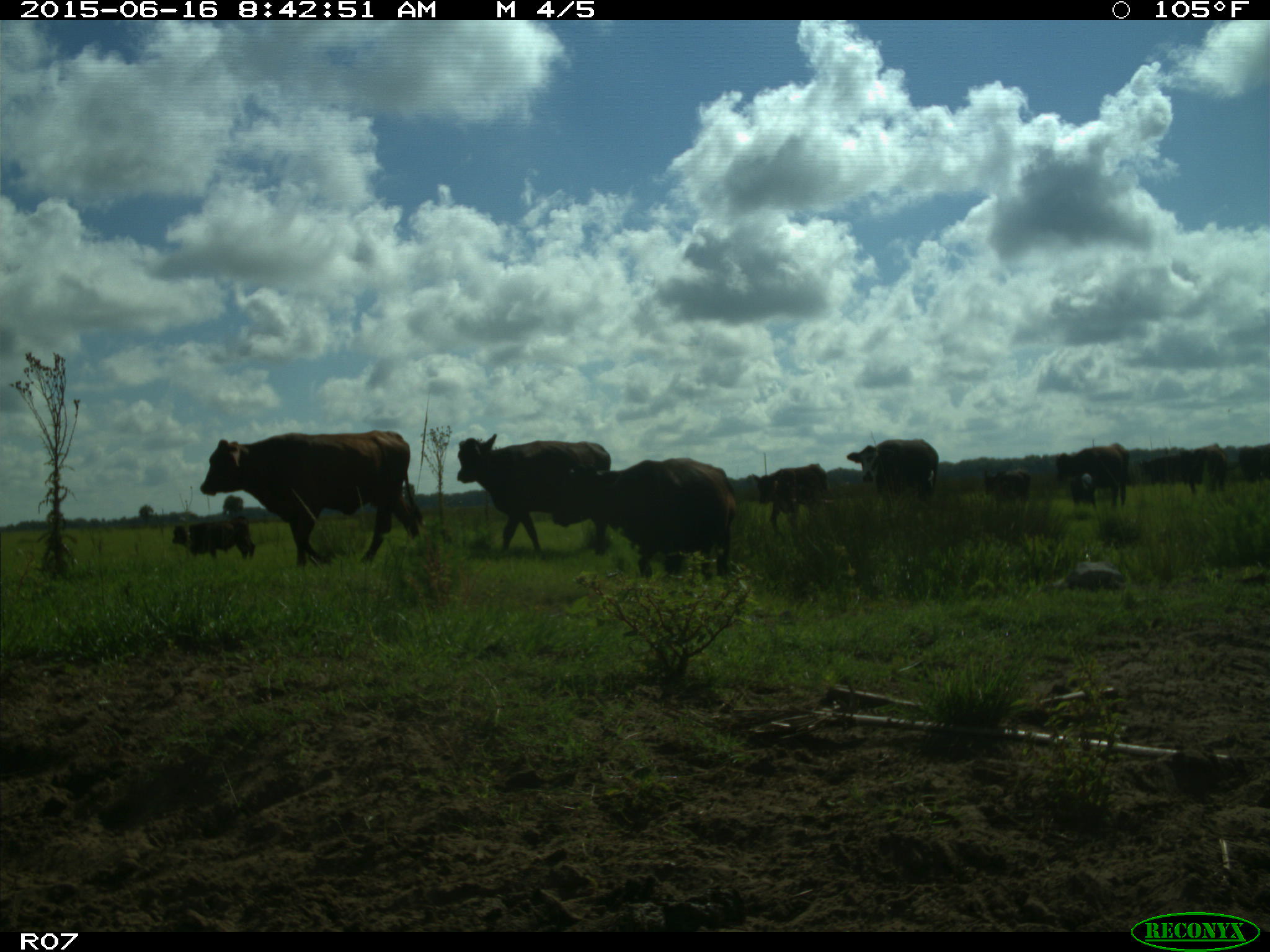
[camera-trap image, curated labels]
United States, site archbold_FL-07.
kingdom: Animalia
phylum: Chordata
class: Mammalia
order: Artiodactyla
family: Bovidae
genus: Bos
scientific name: Bos taurus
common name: domestic cow